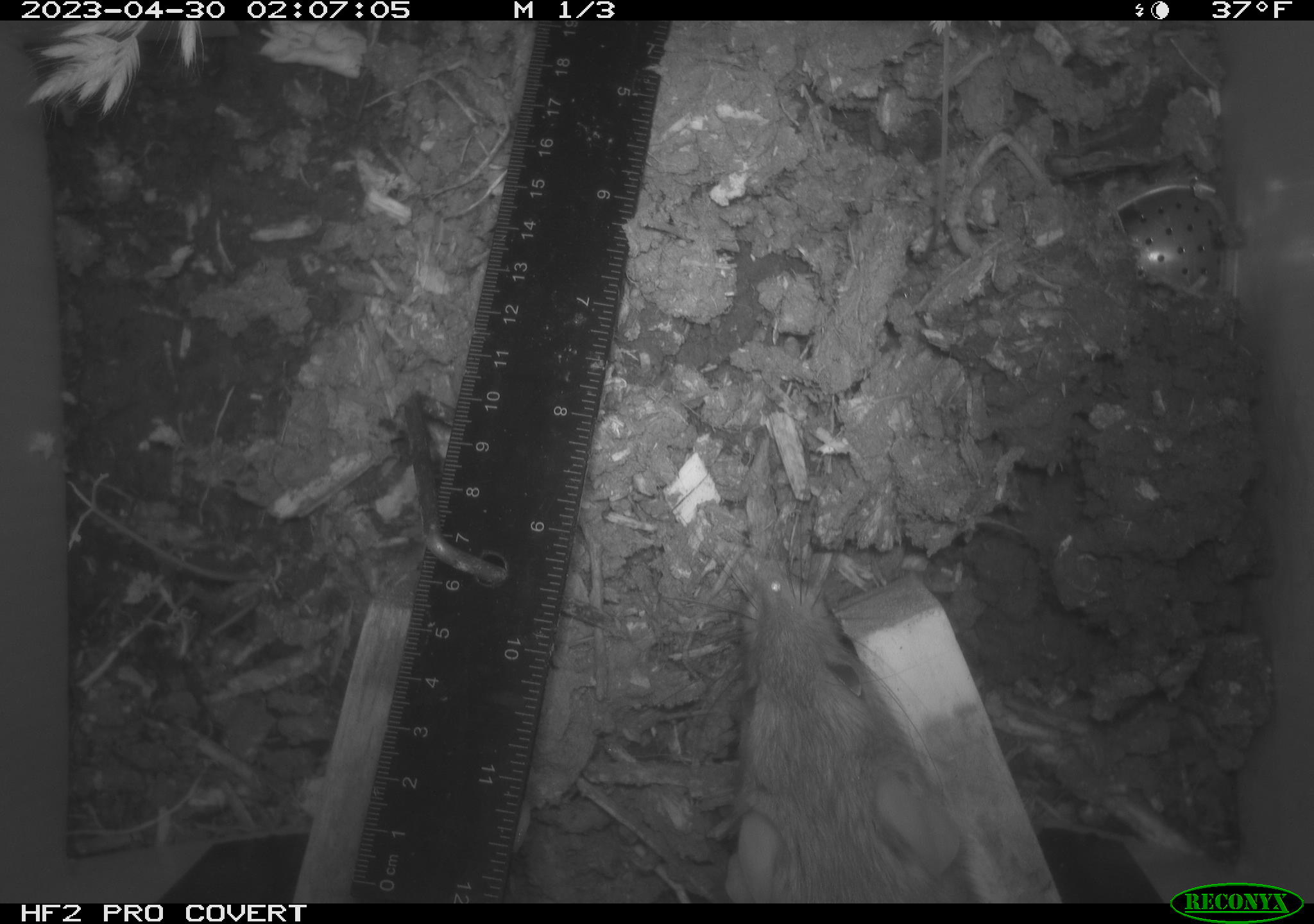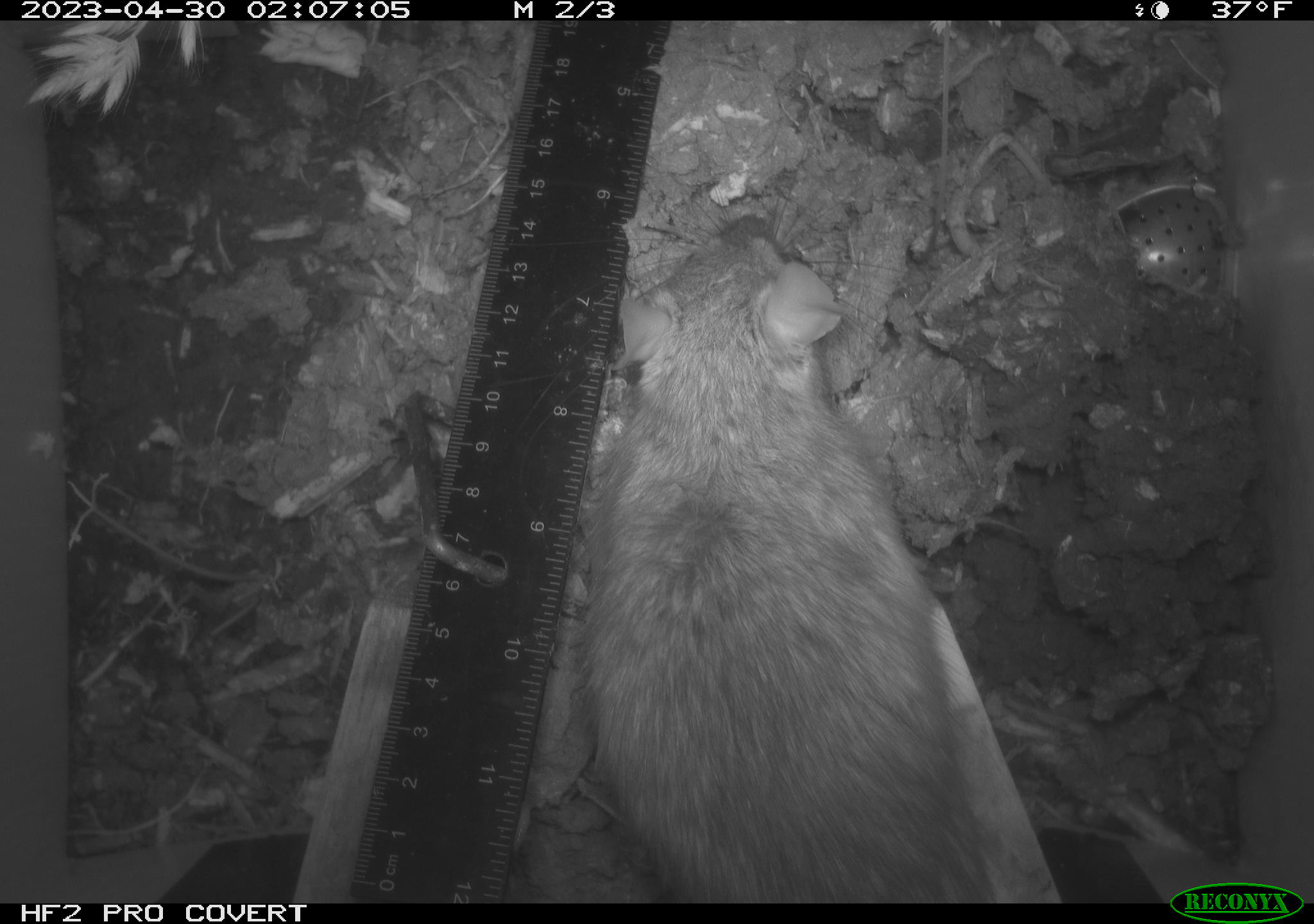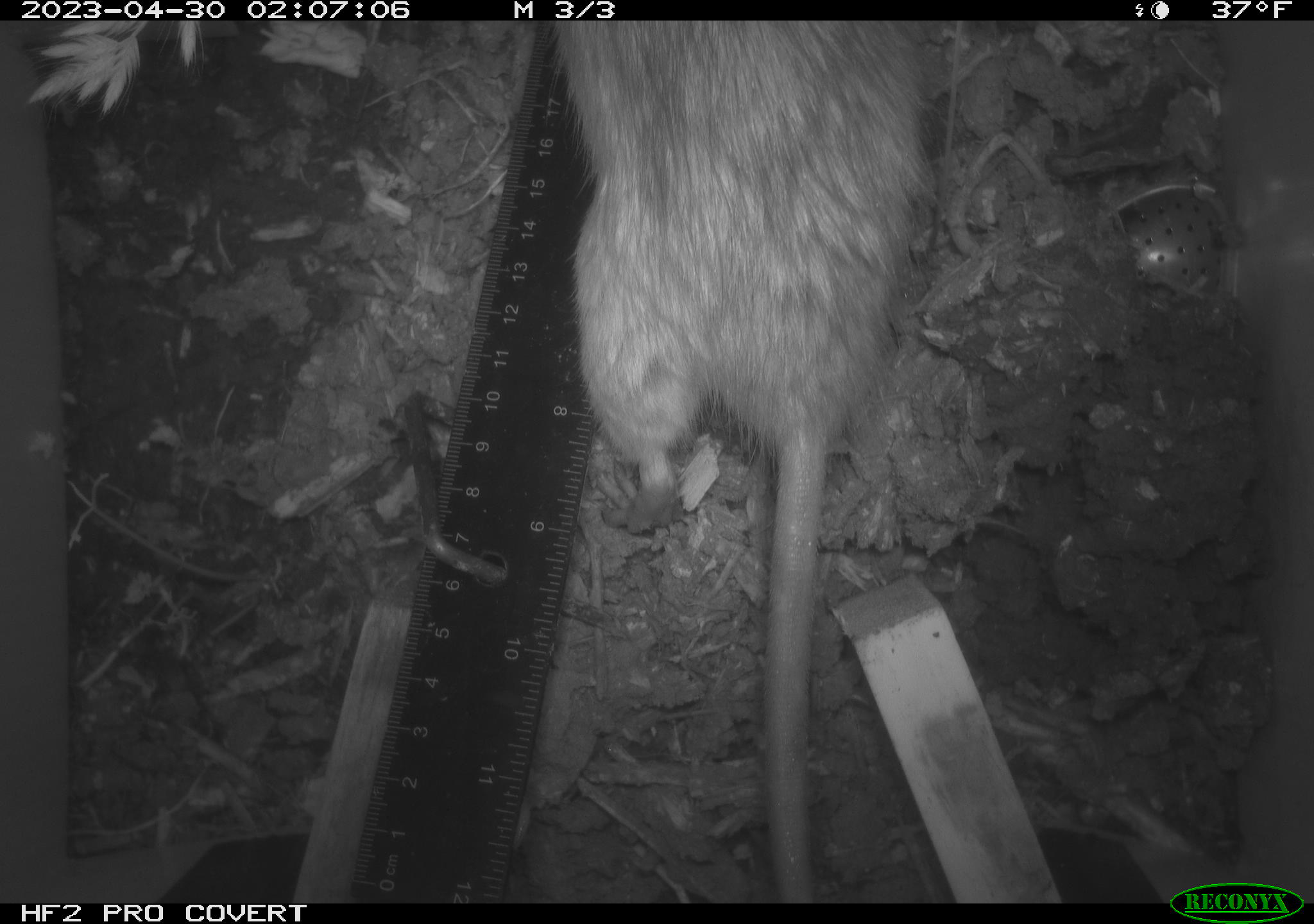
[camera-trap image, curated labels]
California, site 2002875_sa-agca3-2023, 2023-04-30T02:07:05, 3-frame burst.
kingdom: Animalia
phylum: Chordata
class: Mammalia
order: Rodentia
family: Muridae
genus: Rattus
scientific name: Rattus rattus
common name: house rat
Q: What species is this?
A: House rat (Rattus rattus).